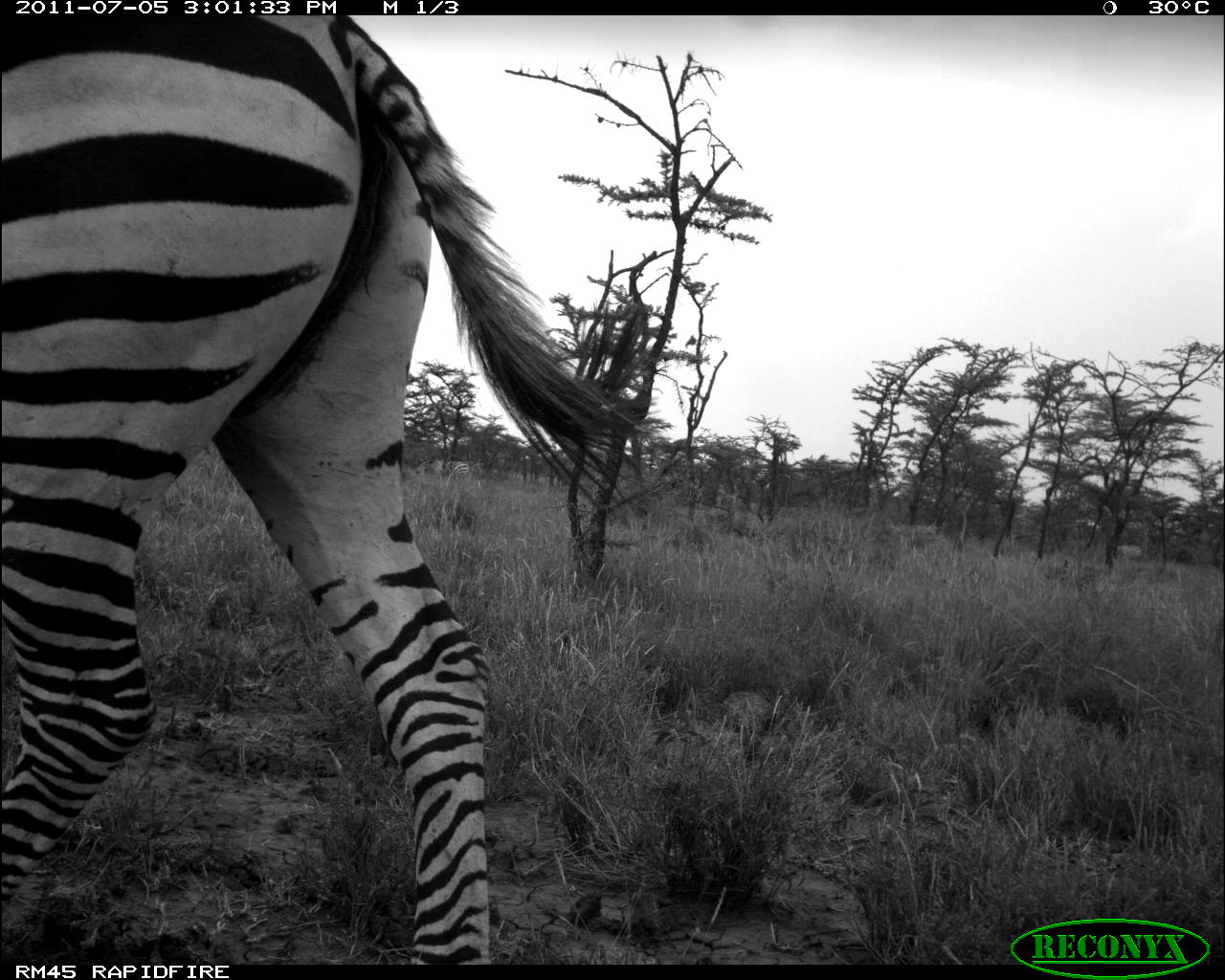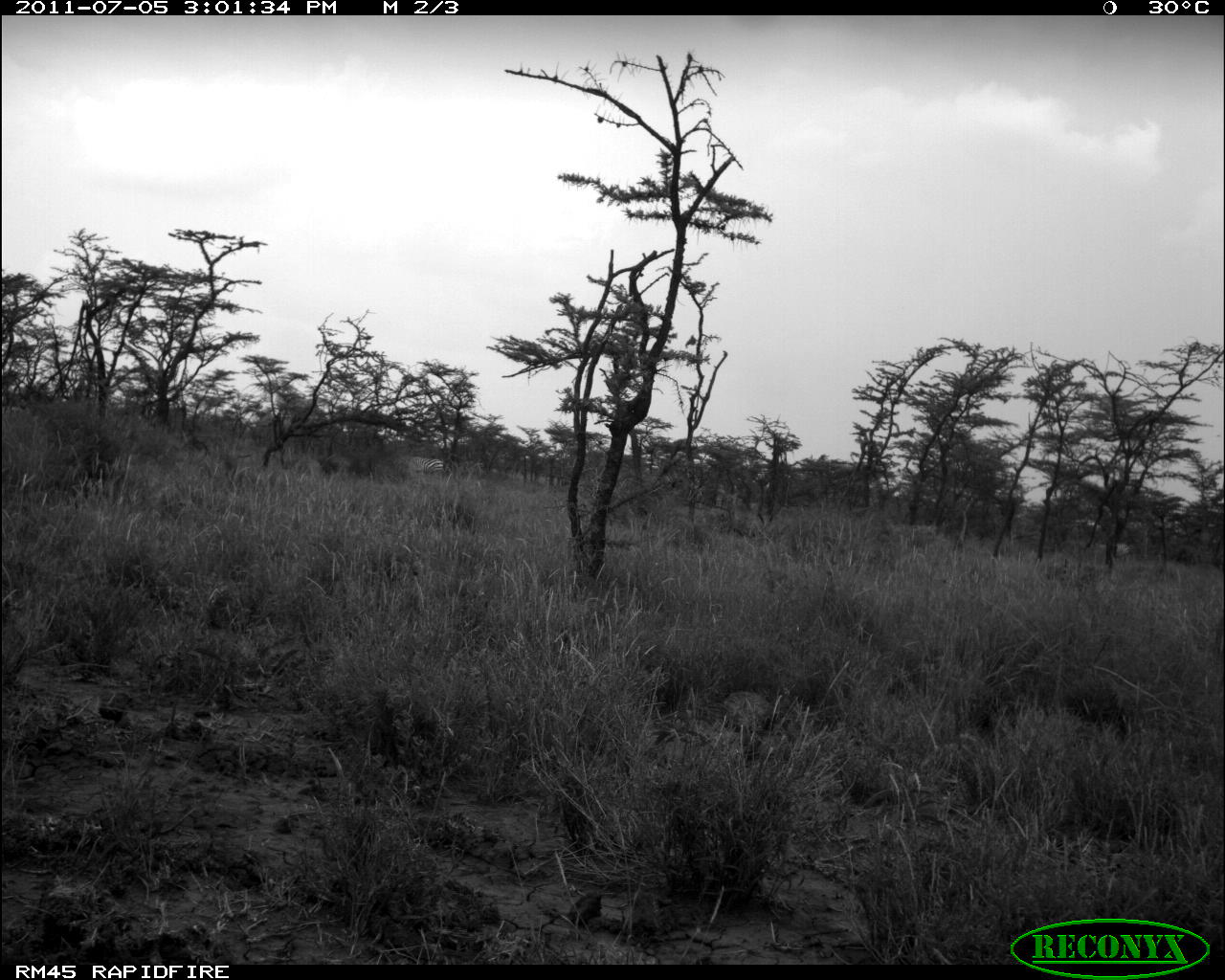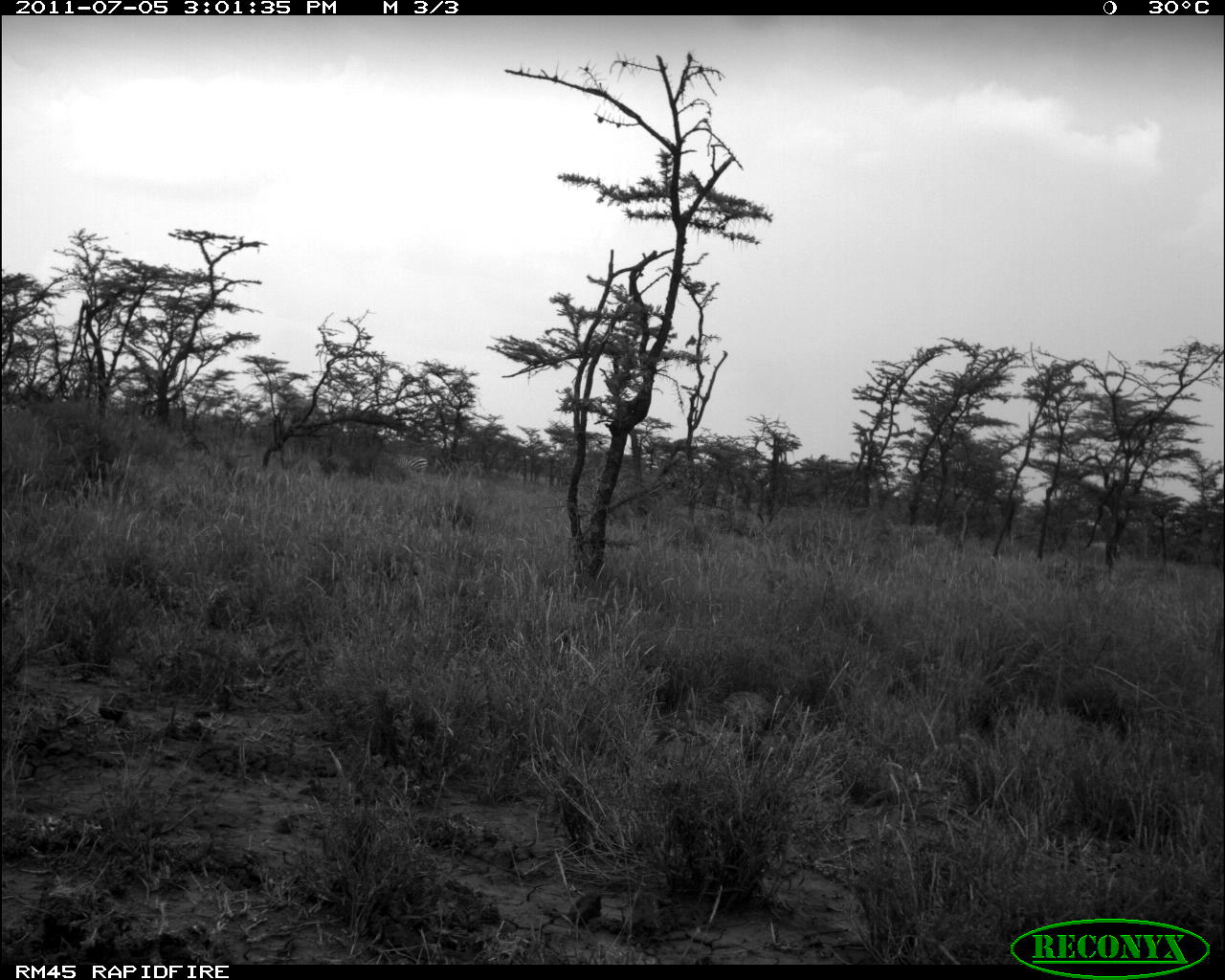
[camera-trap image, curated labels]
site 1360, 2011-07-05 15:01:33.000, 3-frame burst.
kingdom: Animalia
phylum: Chordata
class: Mammalia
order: Perissodactyla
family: Equidae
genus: Equus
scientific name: Equus quagga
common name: plains zebra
Equus quagga (plains zebra), count 3.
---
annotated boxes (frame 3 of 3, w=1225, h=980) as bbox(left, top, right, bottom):
equus quagga: bbox(391, 451, 430, 477)